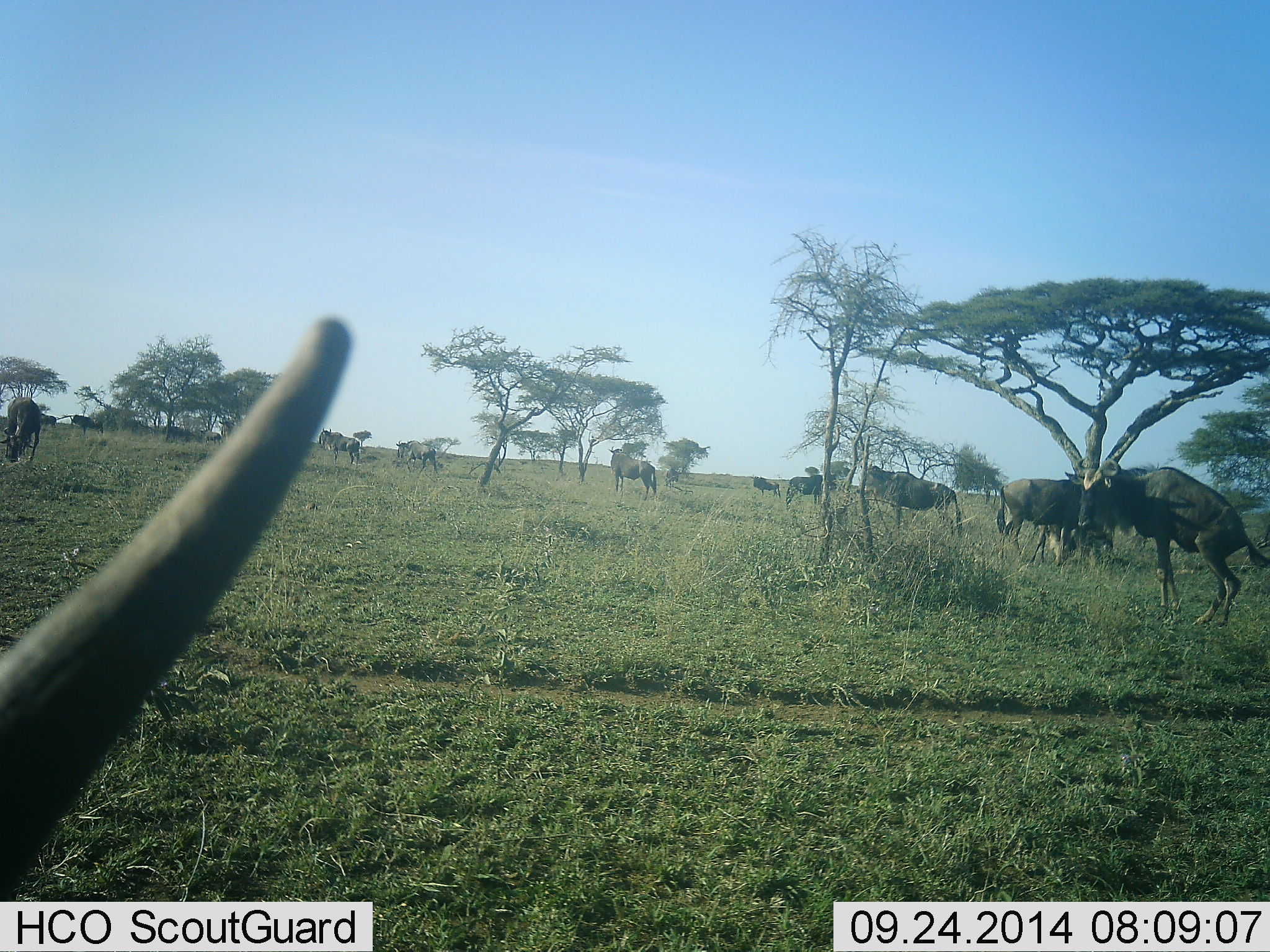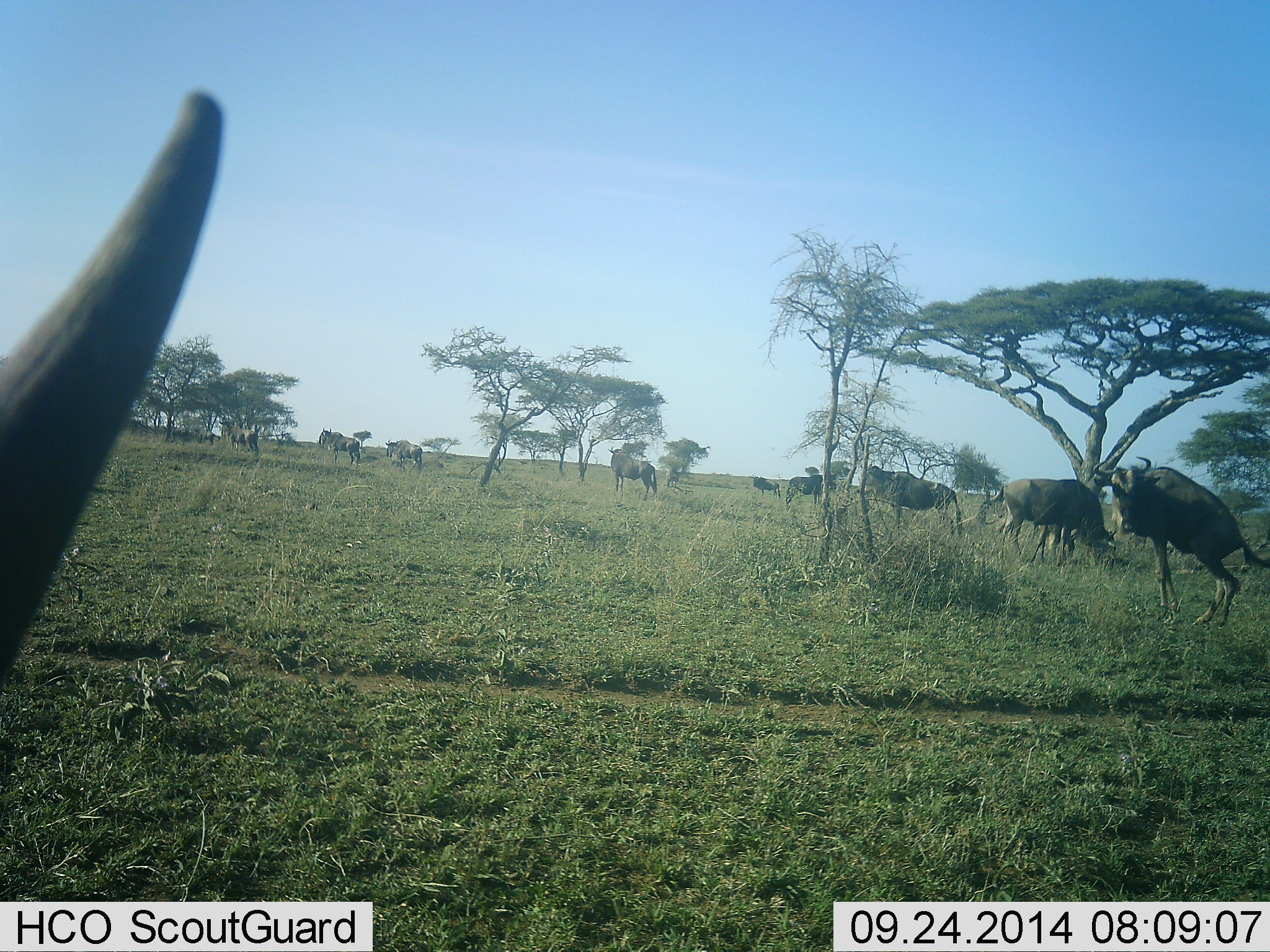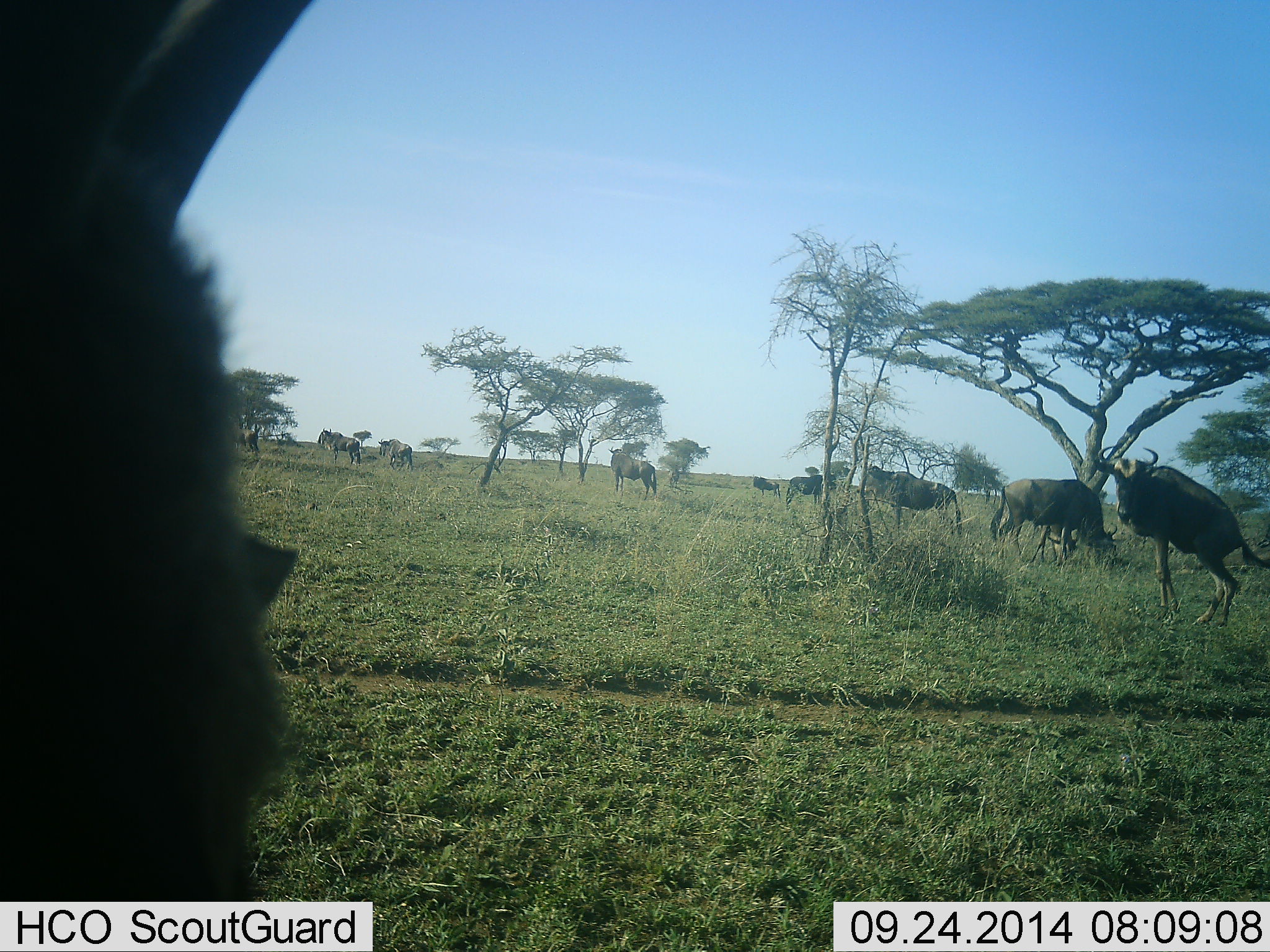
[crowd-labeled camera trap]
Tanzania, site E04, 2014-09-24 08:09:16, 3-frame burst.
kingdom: Animalia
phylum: Chordata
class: Mammalia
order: Artiodactyla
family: Bovidae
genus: Connochaetes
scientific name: Connochaetes taurinus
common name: blue wildebeest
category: wildebeest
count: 11-50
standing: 70%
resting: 0%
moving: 40%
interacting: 10%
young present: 0%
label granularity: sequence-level